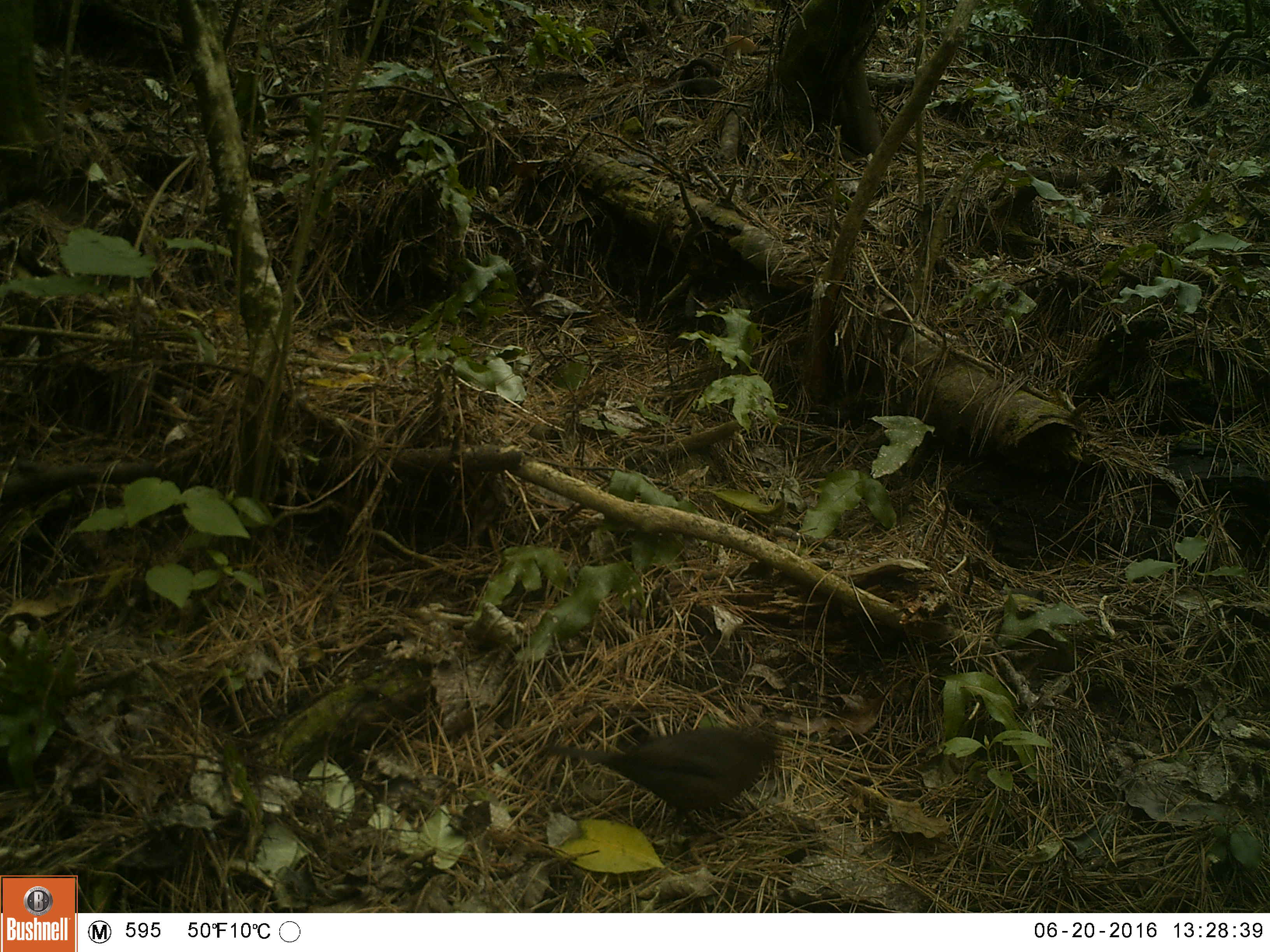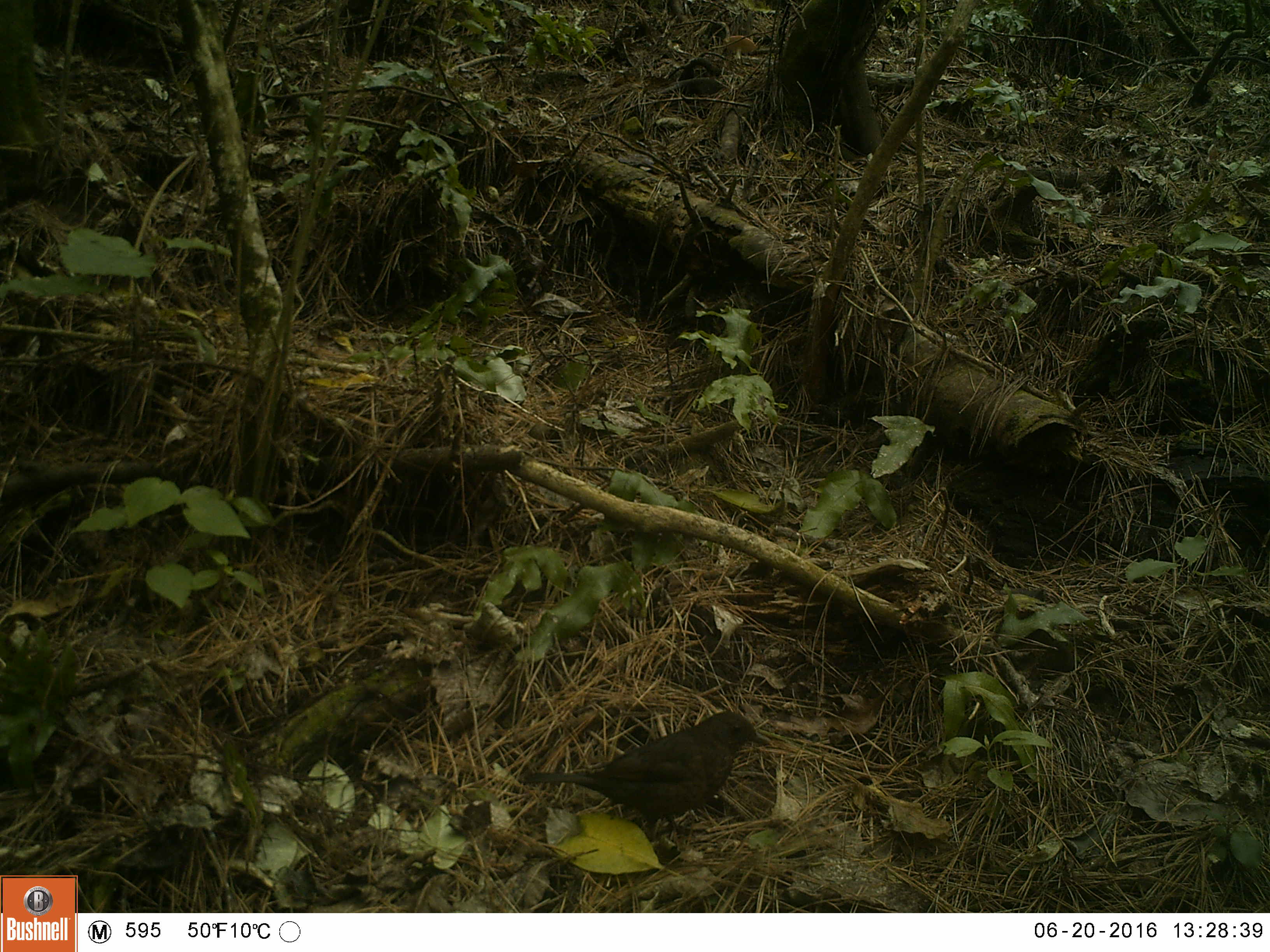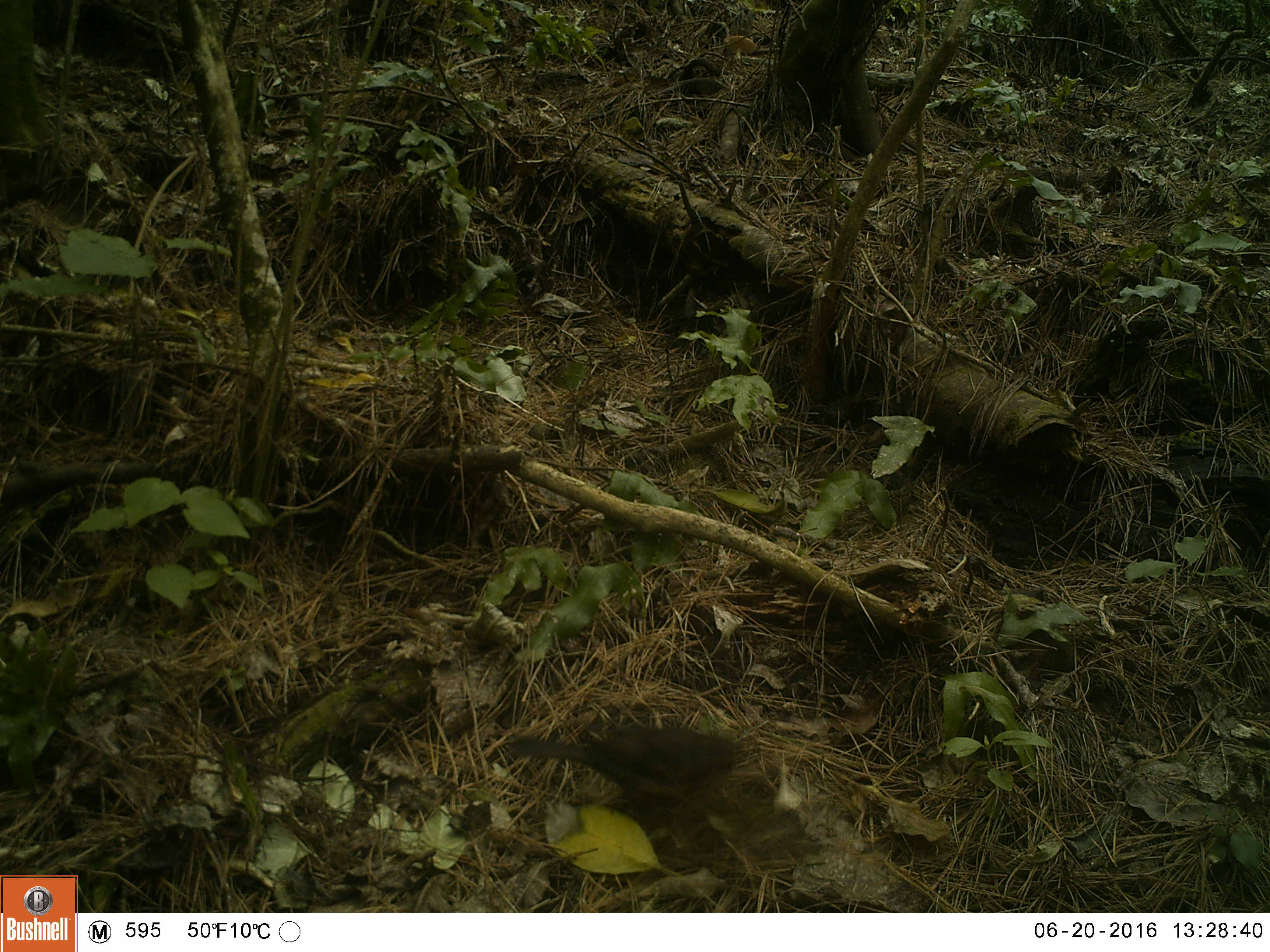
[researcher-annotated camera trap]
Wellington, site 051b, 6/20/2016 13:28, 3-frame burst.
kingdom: Animalia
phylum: Chordata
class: Aves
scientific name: Aves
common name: bird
Bird (Aves).